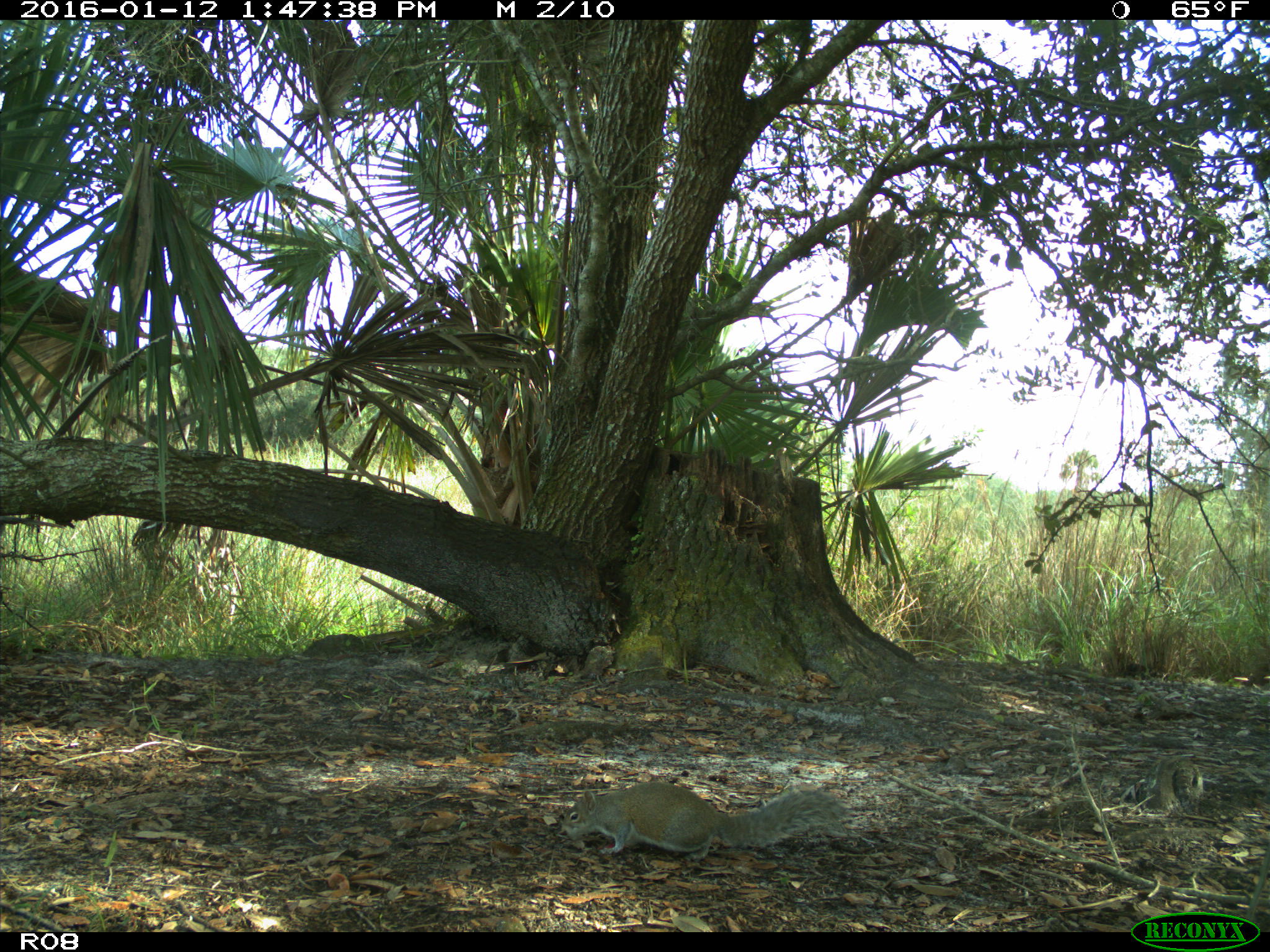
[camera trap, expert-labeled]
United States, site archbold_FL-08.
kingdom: Animalia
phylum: Chordata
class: Mammalia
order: Rodentia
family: Sciuridae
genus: Sciurus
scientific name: Sciurus carolinensis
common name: eastern gray squirrel